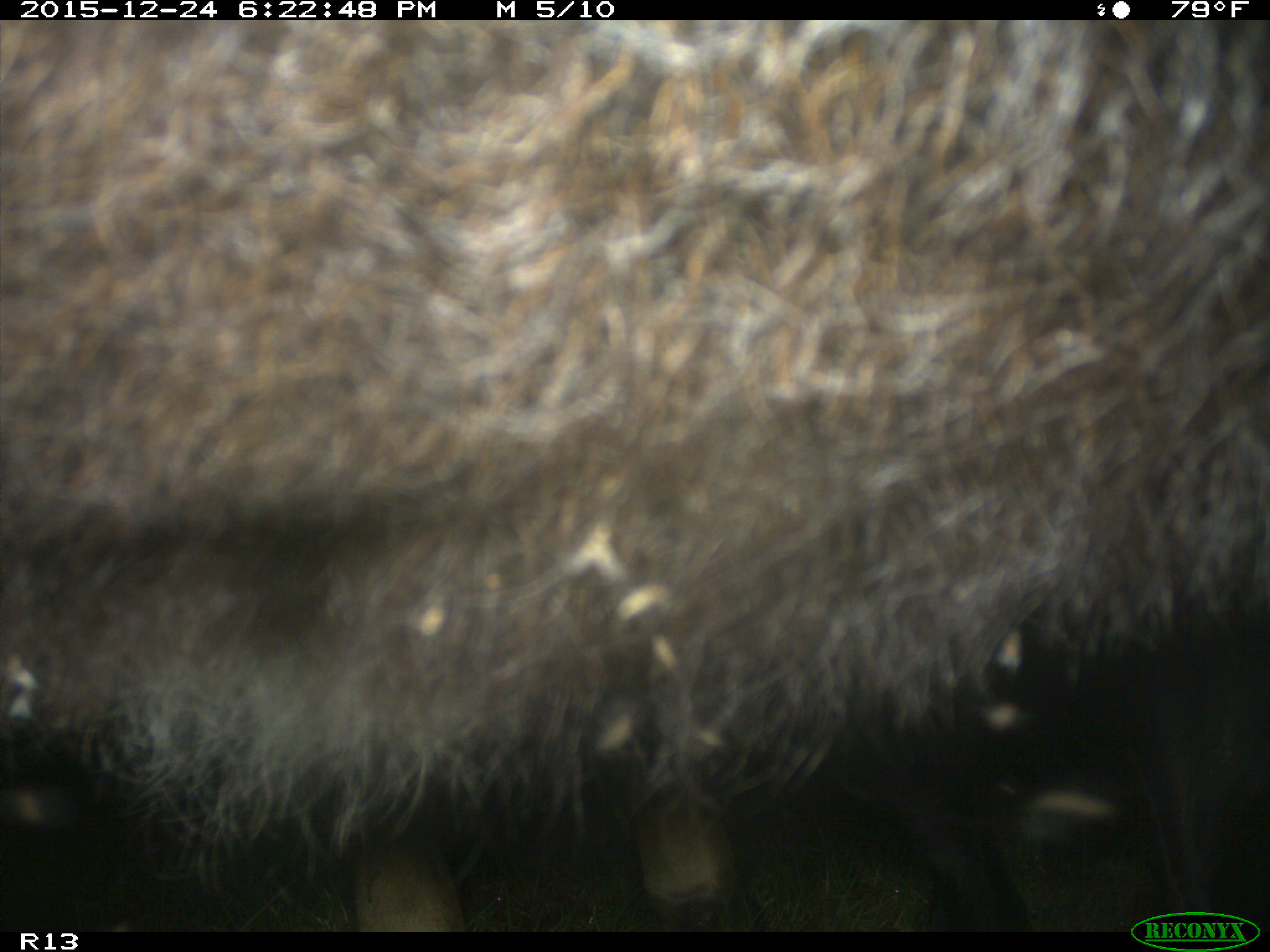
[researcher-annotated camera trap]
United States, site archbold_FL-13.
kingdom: Animalia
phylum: Chordata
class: Mammalia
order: Artiodactyla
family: Bovidae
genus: Bos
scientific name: Bos taurus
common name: domestic cow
Bos taurus (domestic cow).